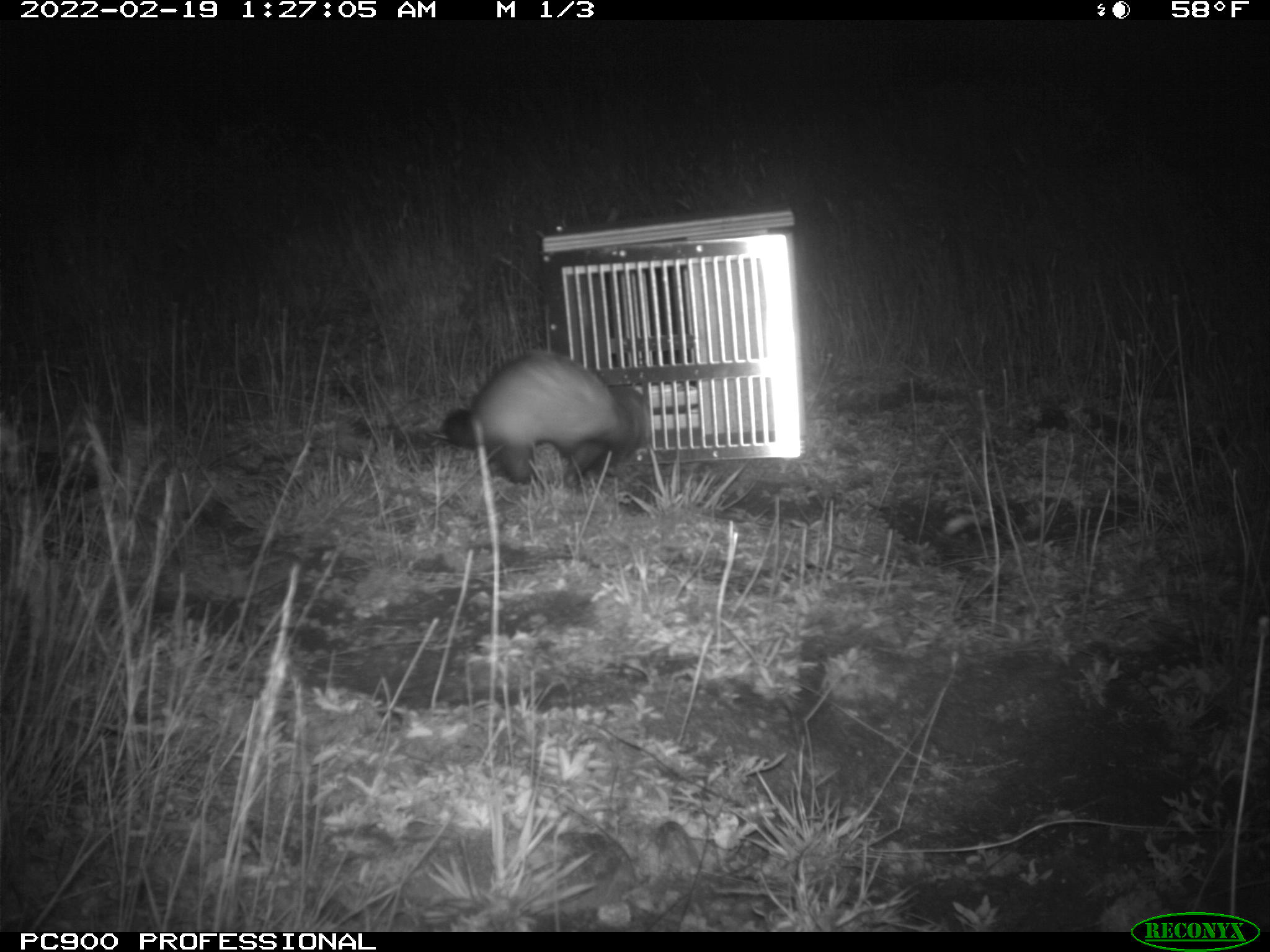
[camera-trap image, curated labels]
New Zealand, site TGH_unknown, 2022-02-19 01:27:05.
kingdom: Animalia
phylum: Chordata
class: Mammalia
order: Carnivora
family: Mustelidae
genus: Mustela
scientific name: Mustela furo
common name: ferret